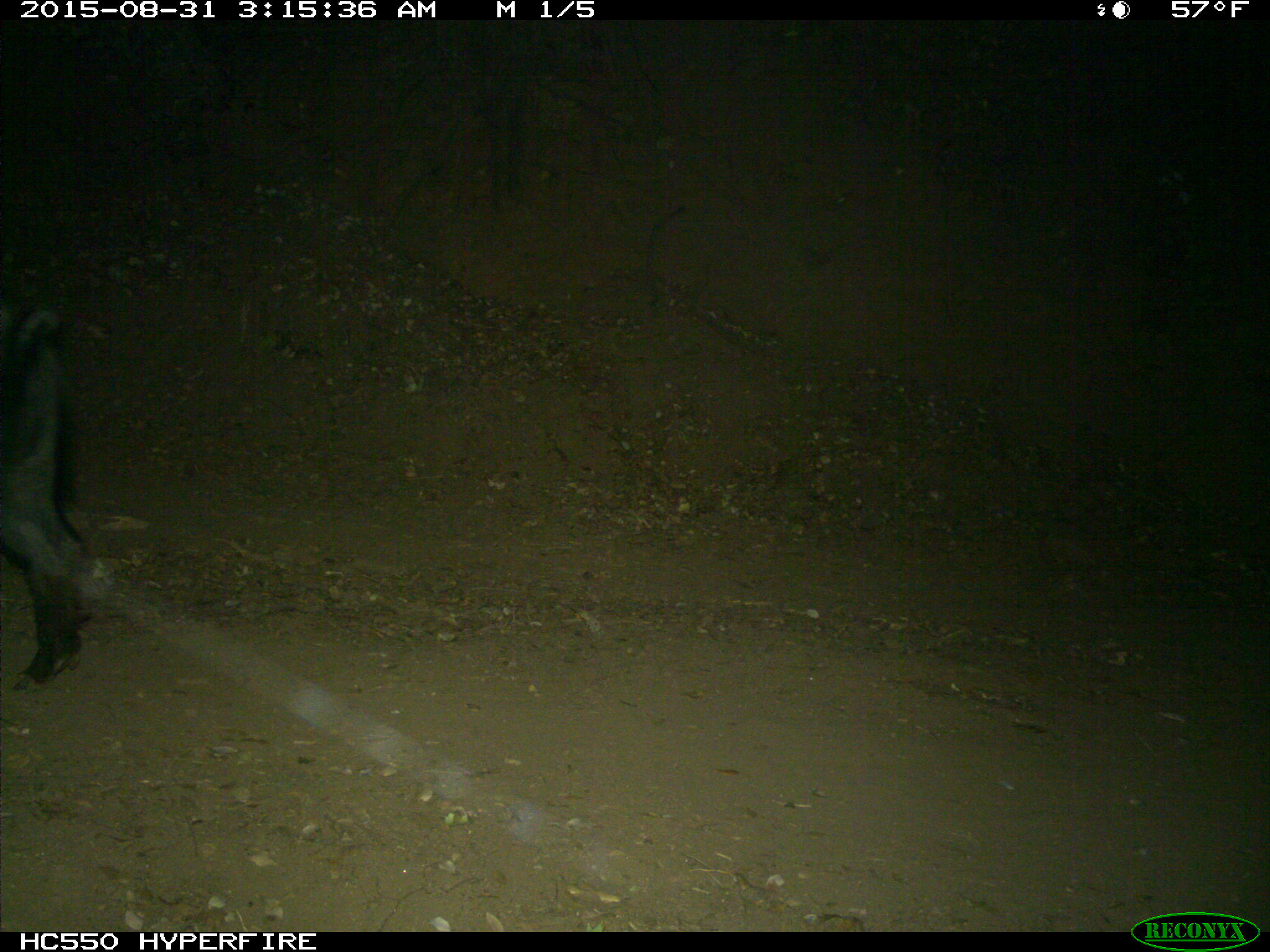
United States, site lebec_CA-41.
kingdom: Animalia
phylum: Chordata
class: Mammalia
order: Artiodactyla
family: Suidae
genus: Sus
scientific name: Sus scrofa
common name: wild boar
Sus scrofa (wild boar).